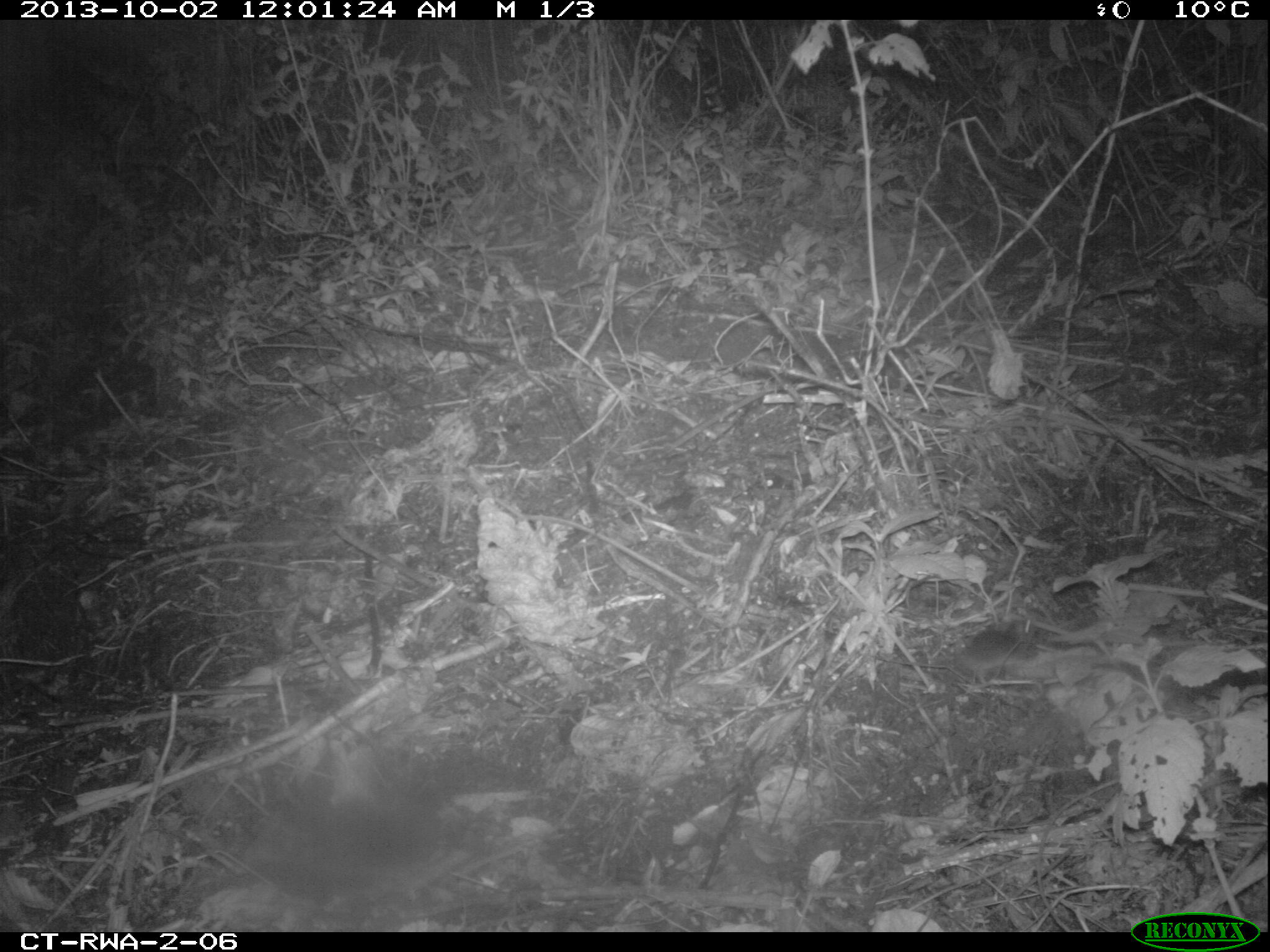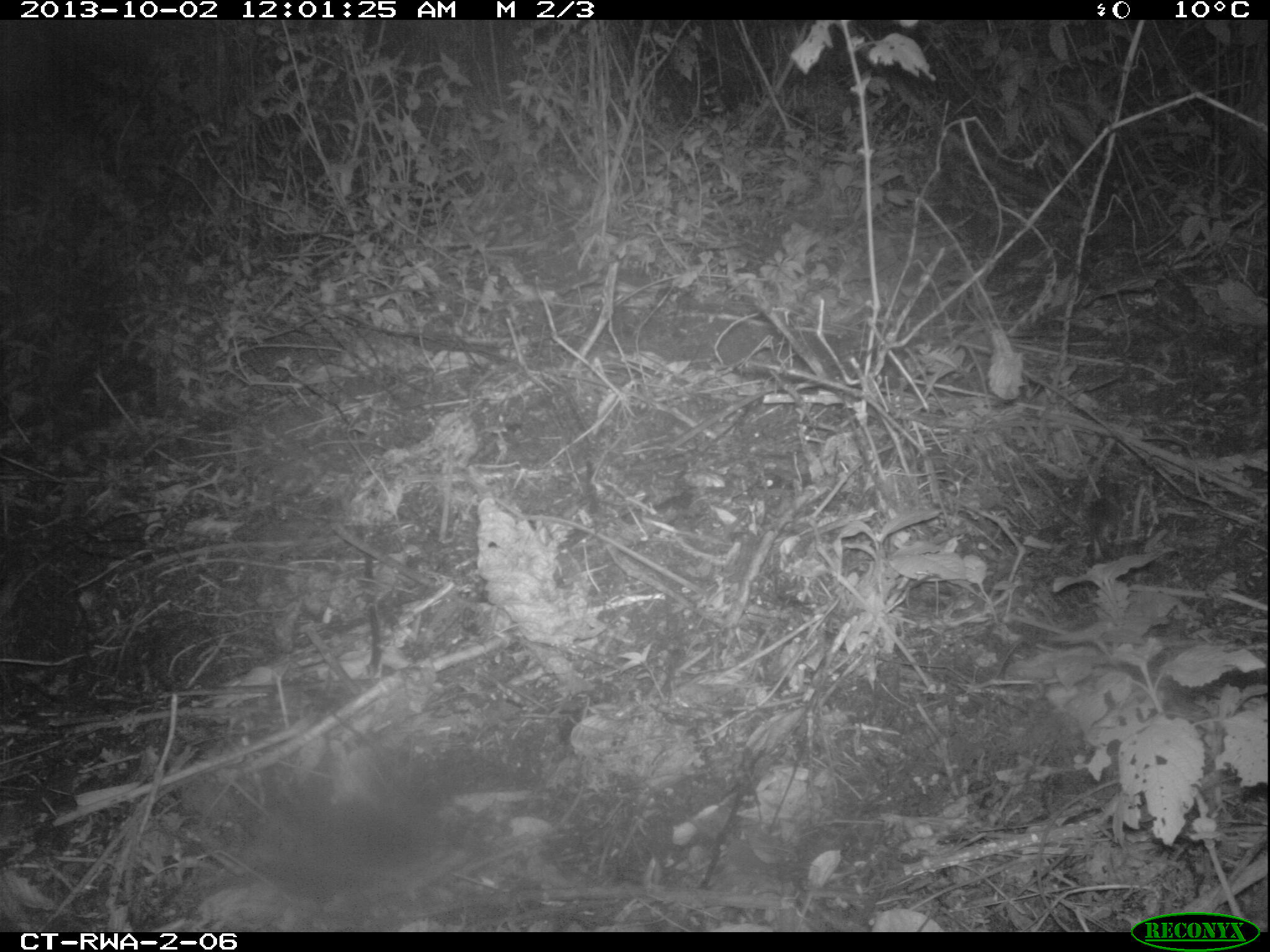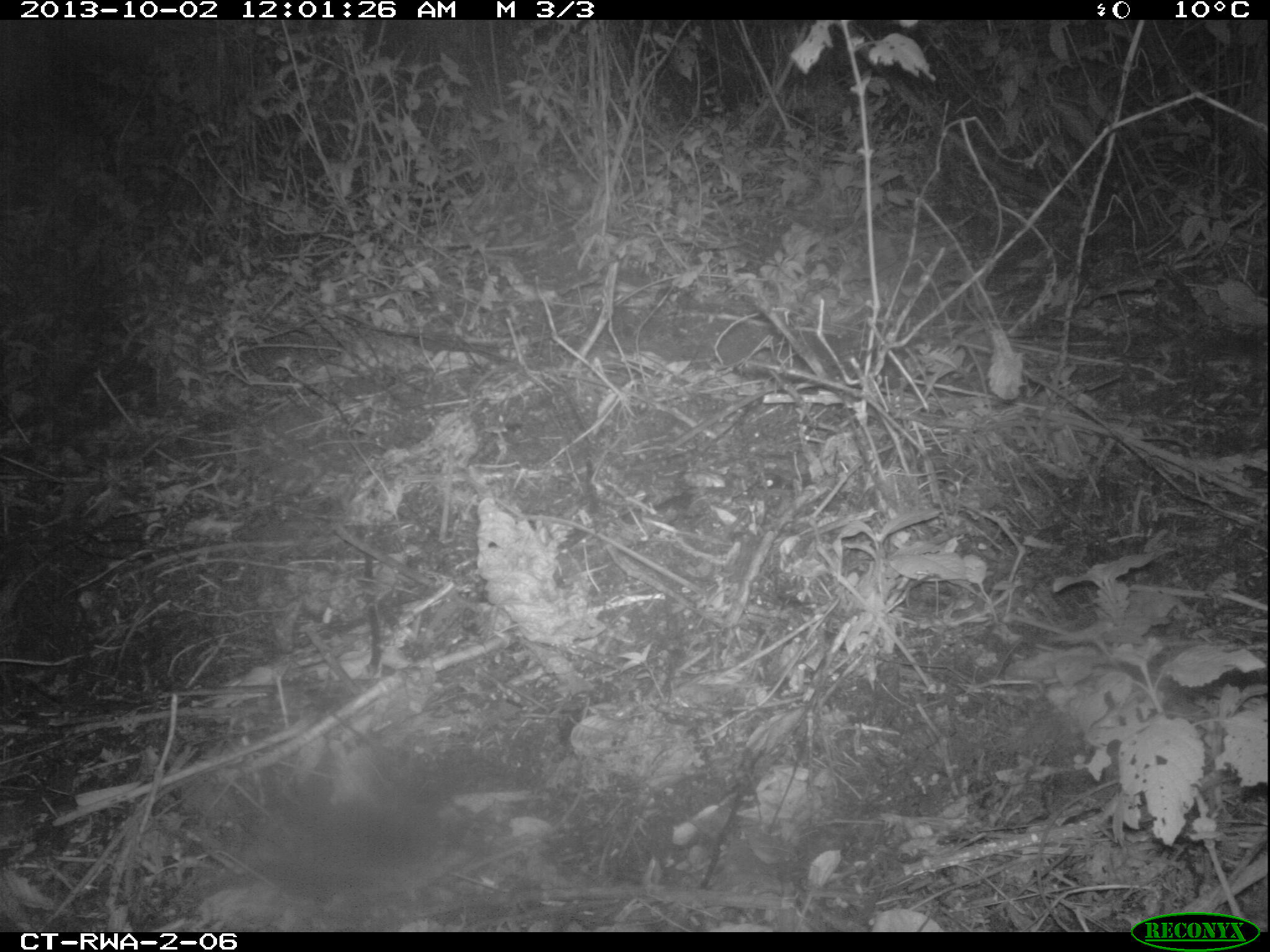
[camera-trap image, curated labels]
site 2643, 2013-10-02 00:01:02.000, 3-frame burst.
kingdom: Animalia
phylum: Chordata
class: Mammalia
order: Rodentia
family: Muridae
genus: Mus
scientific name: Mus minutoides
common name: tiny pygmy mouse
Mus minutoides (tiny pygmy mouse), count 1.